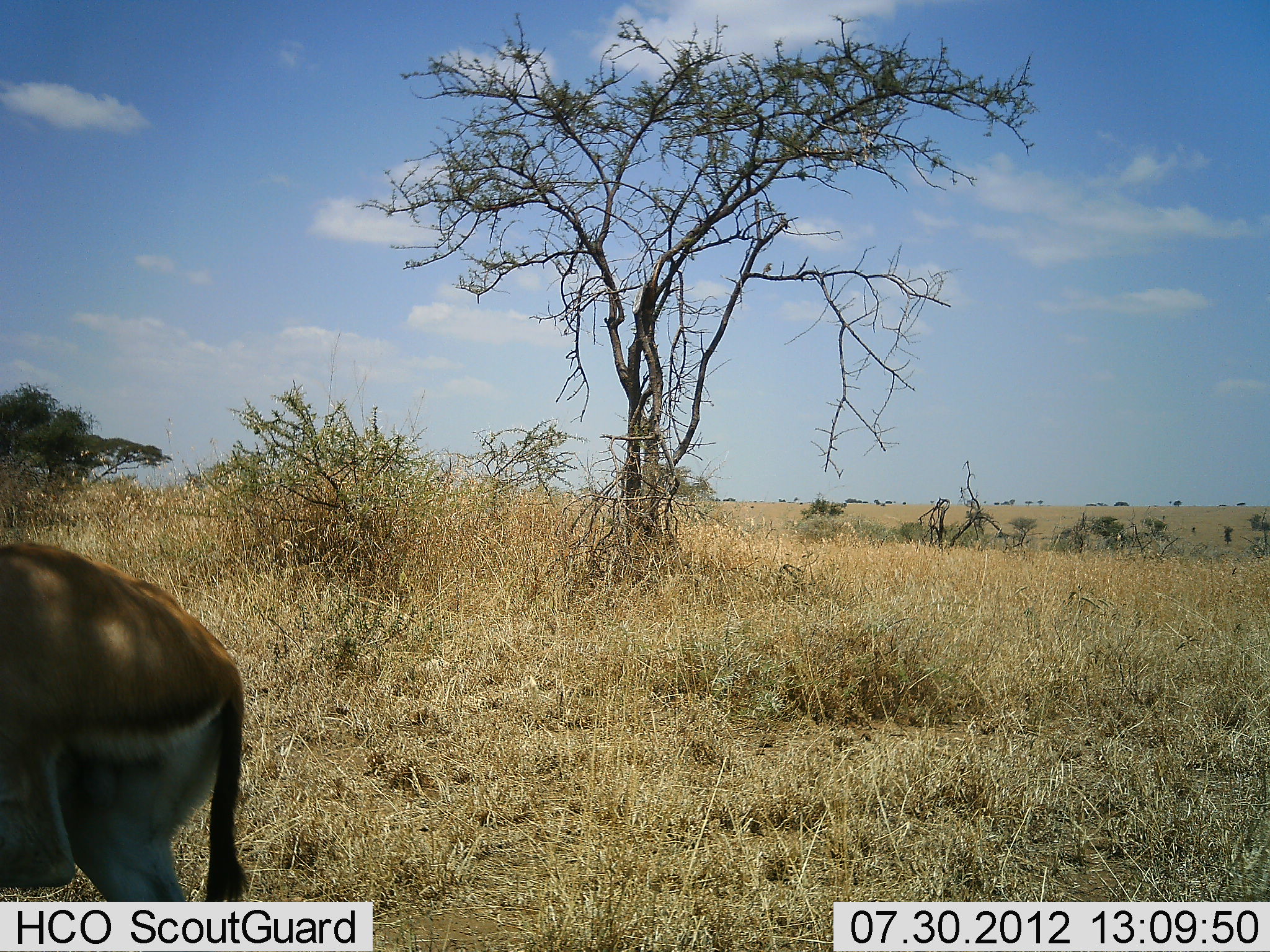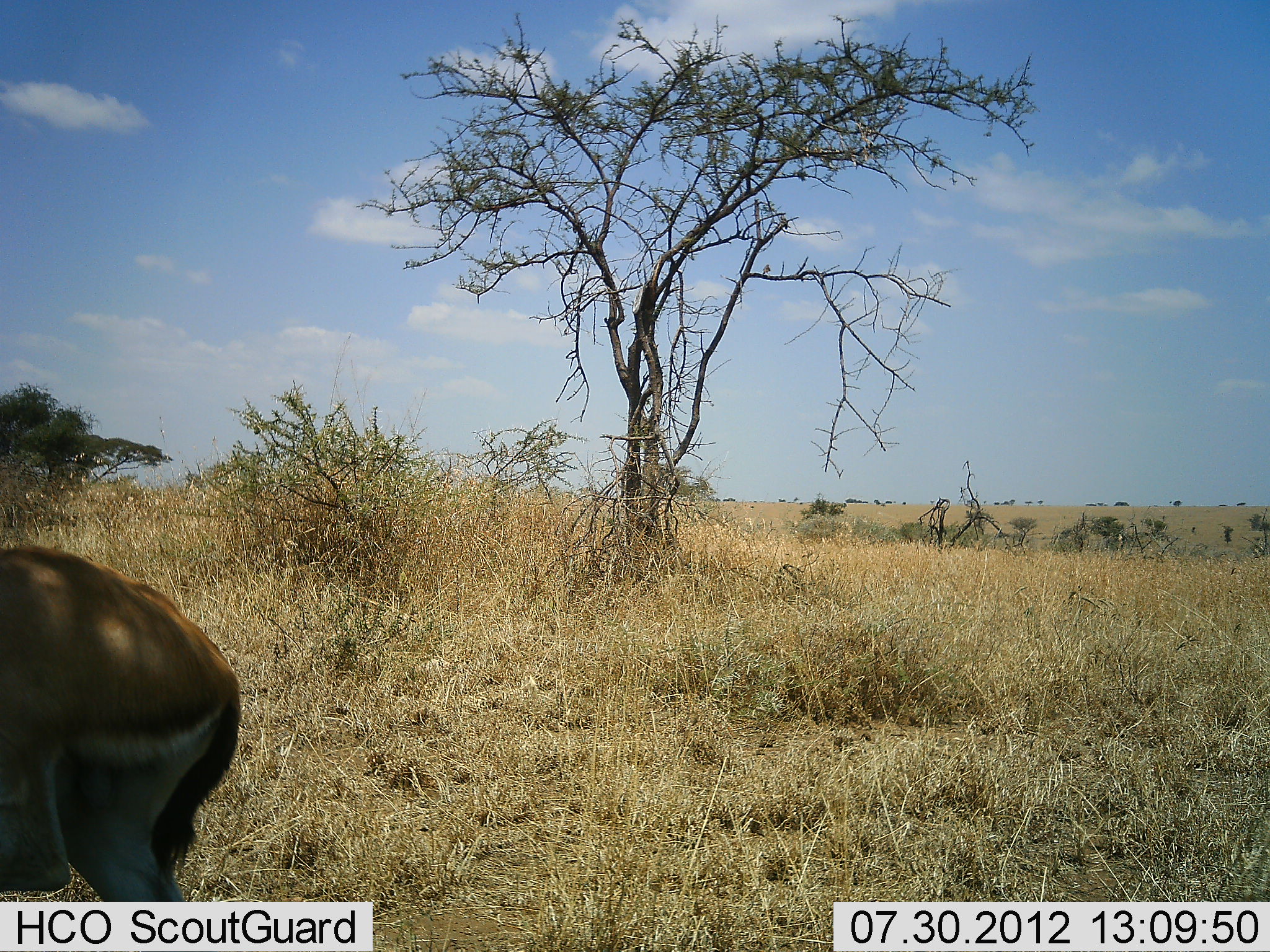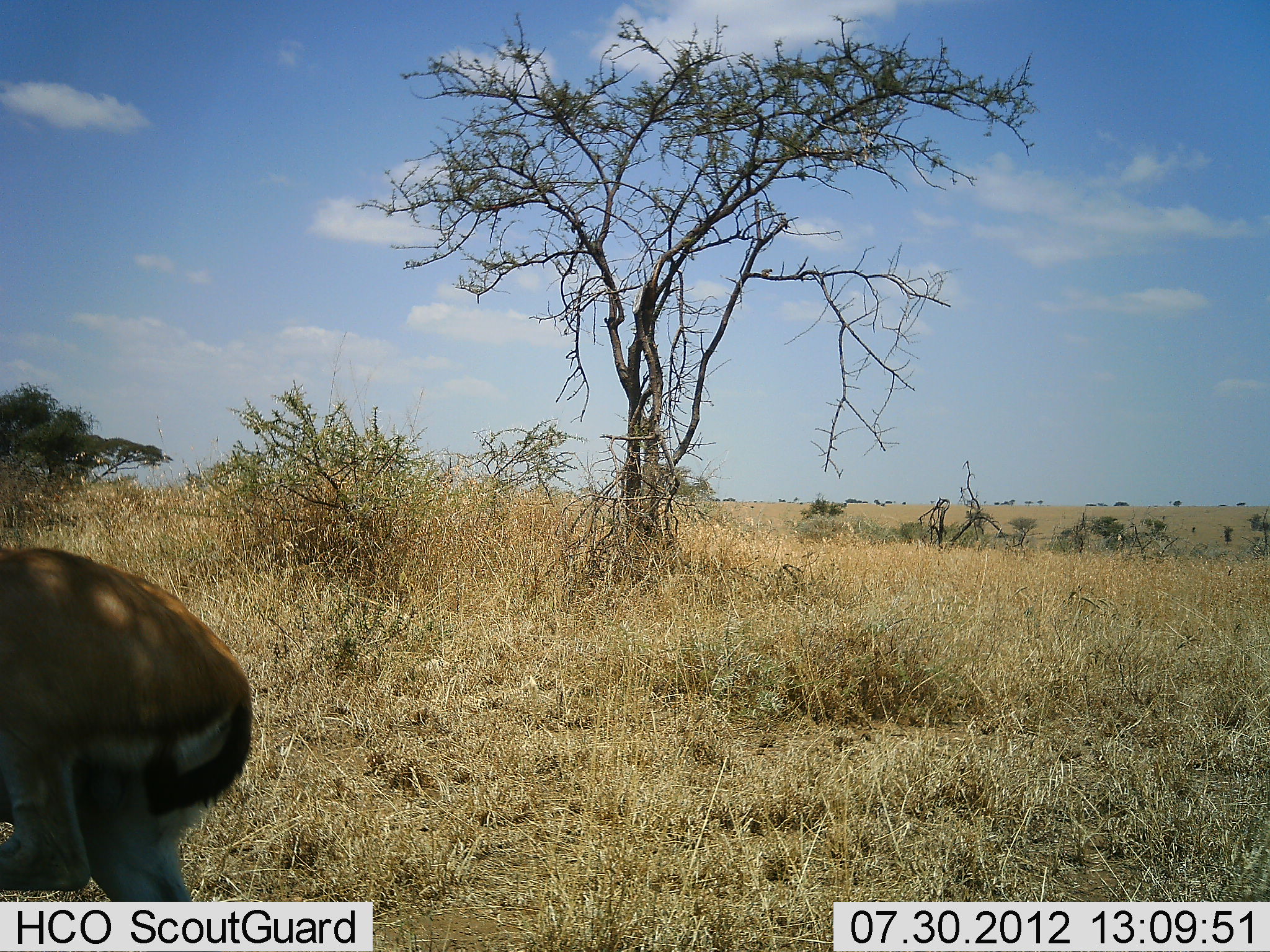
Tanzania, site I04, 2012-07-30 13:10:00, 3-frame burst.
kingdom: Animalia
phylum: Chordata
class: Mammalia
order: Artiodactyla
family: Bovidae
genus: Eudorcas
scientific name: Eudorcas thomsonii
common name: thomson's gazelle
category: gazellethomsons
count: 1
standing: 90%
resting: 0%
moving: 10%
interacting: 0%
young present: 0%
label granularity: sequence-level